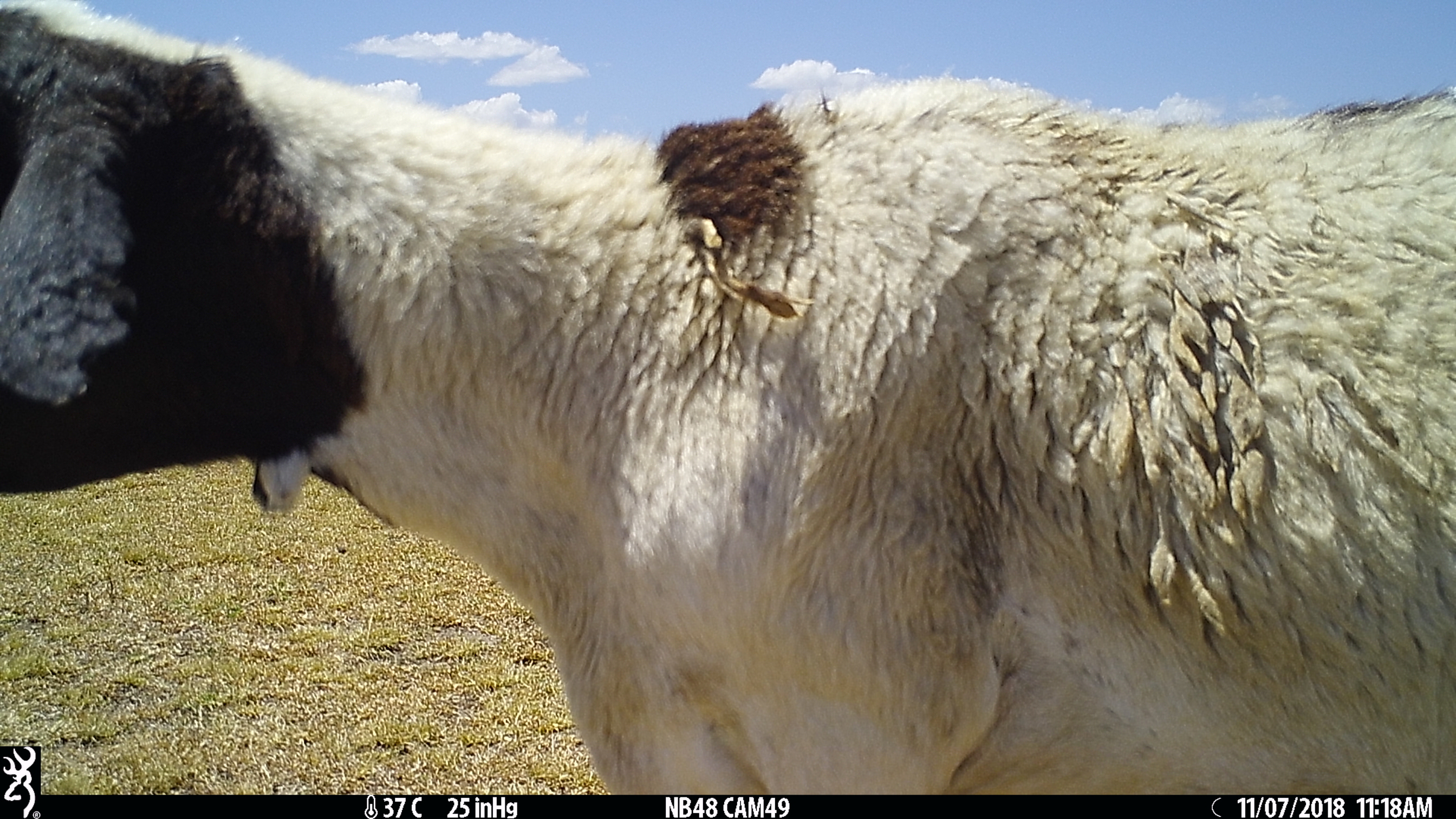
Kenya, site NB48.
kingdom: Animalia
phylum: Chordata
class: Mammalia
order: Artiodactyla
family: Bovidae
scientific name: Bovidae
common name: sheep or goat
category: shoat